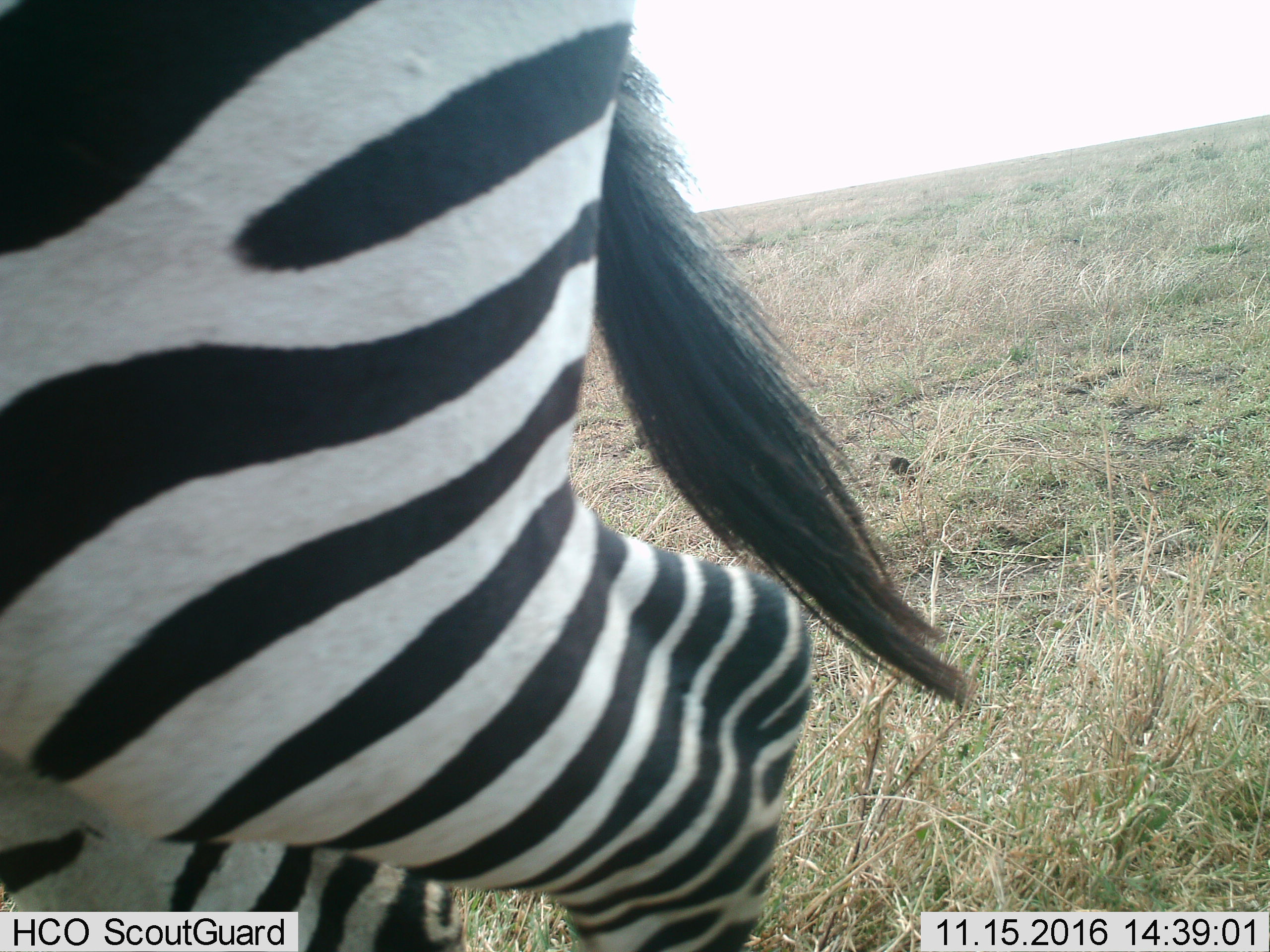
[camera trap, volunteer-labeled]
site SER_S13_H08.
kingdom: Animalia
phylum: Chordata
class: Mammalia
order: Perissodactyla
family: Equidae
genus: Equus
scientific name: Equus quagga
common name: plains zebra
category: zebraplains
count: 1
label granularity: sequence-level